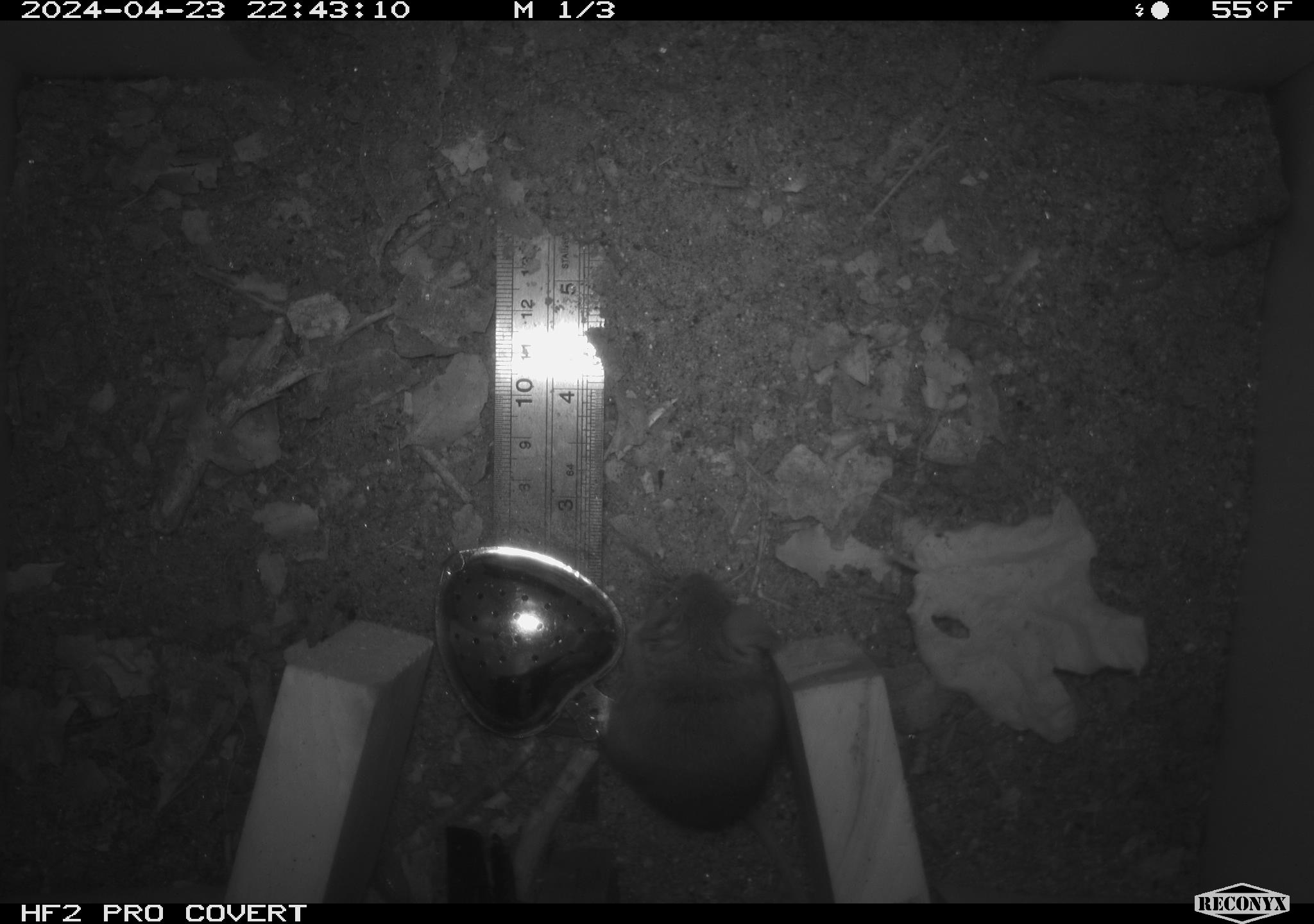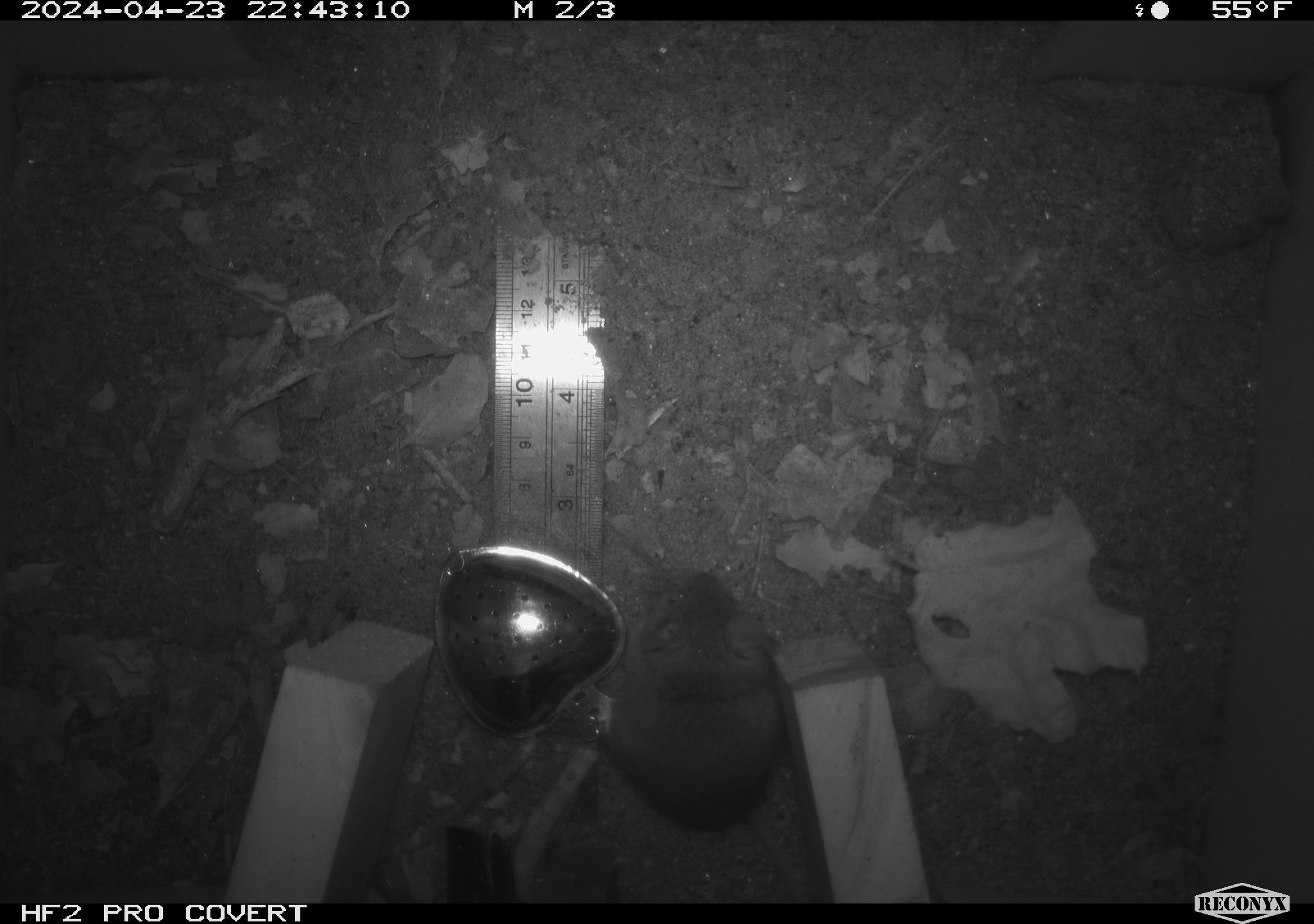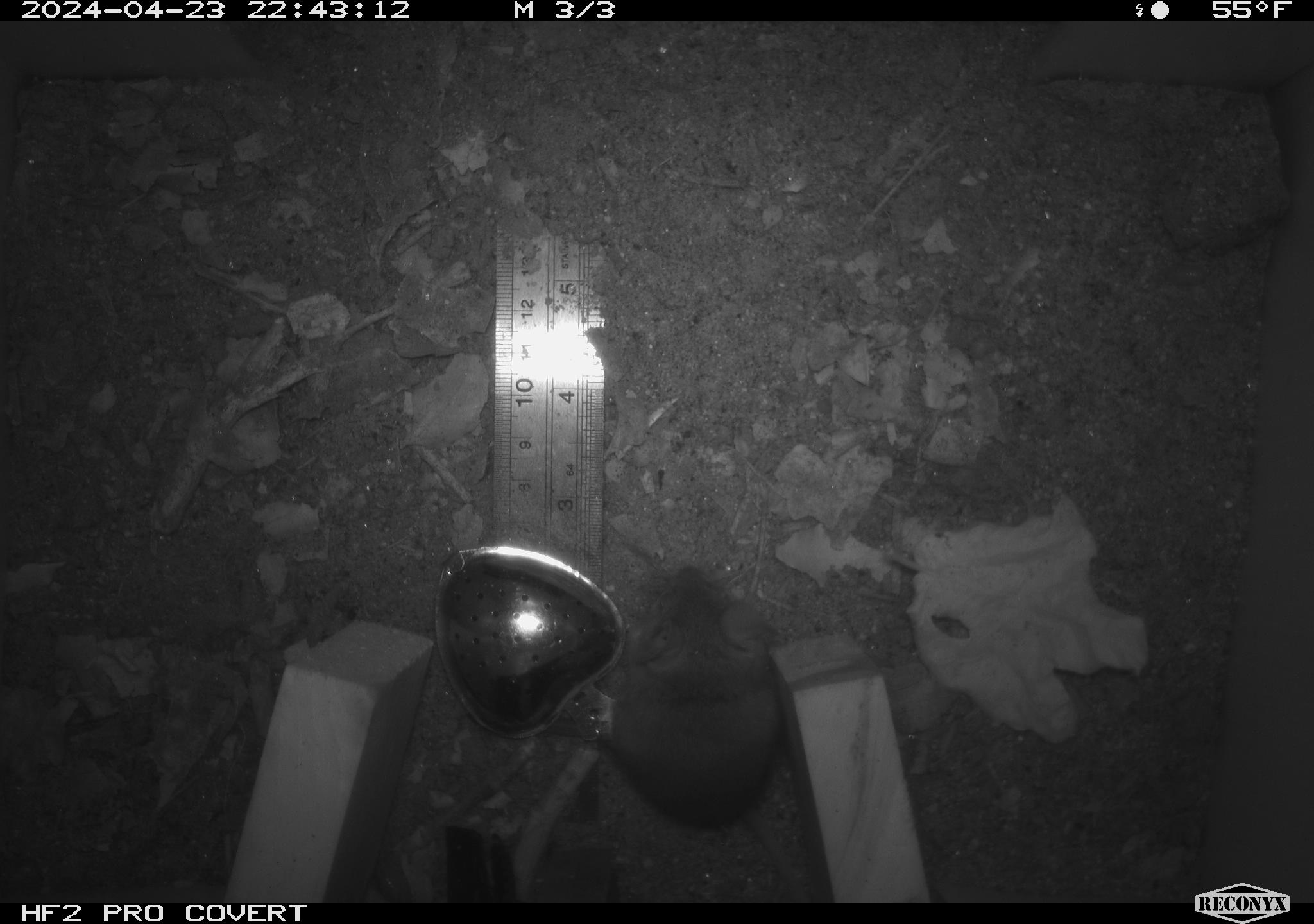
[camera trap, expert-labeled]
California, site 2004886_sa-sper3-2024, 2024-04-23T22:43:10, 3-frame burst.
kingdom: Animalia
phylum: Chordata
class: Mammalia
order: Rodentia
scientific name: Rodentia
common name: mouse species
Mouse species (Rodentia).